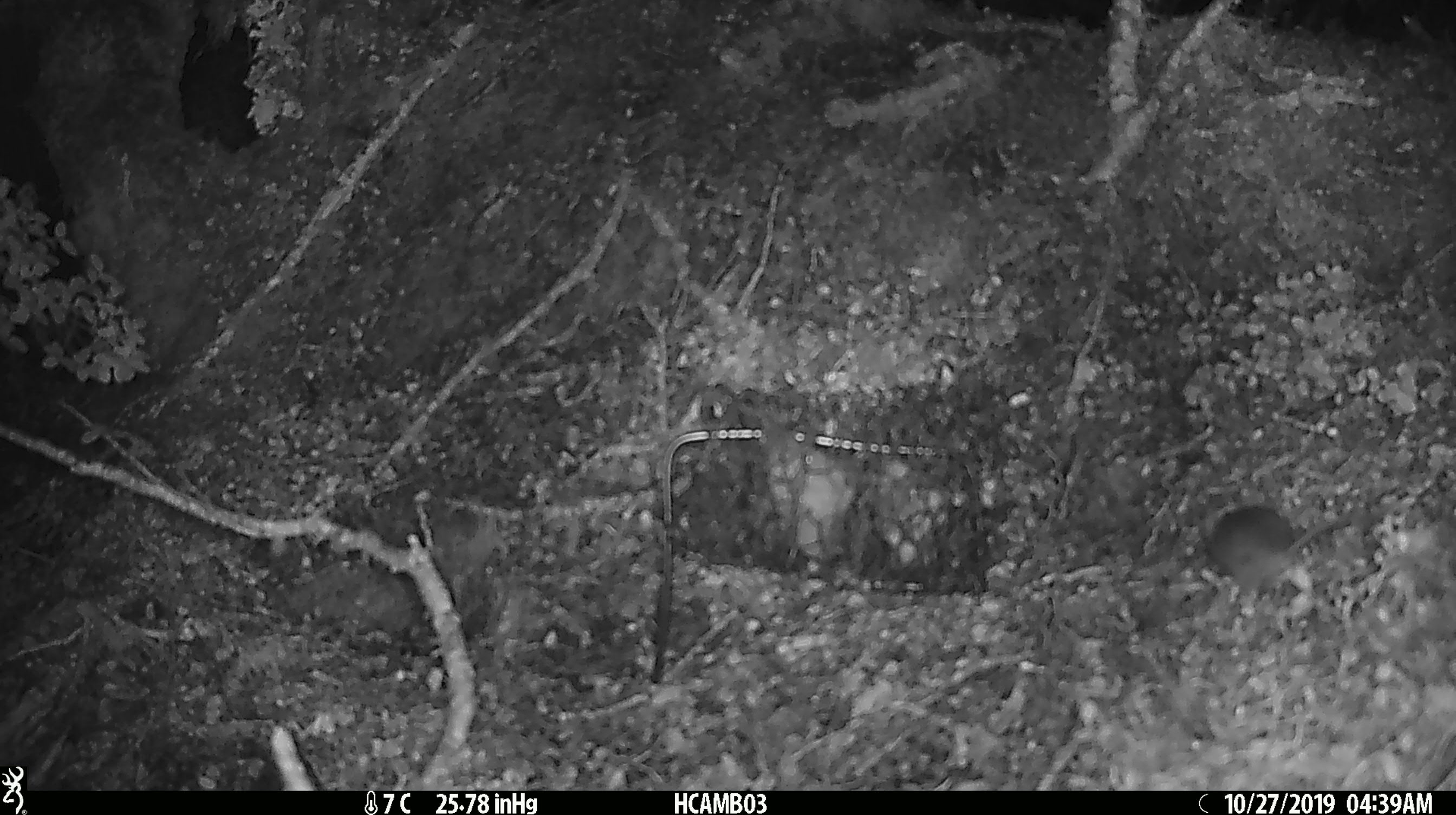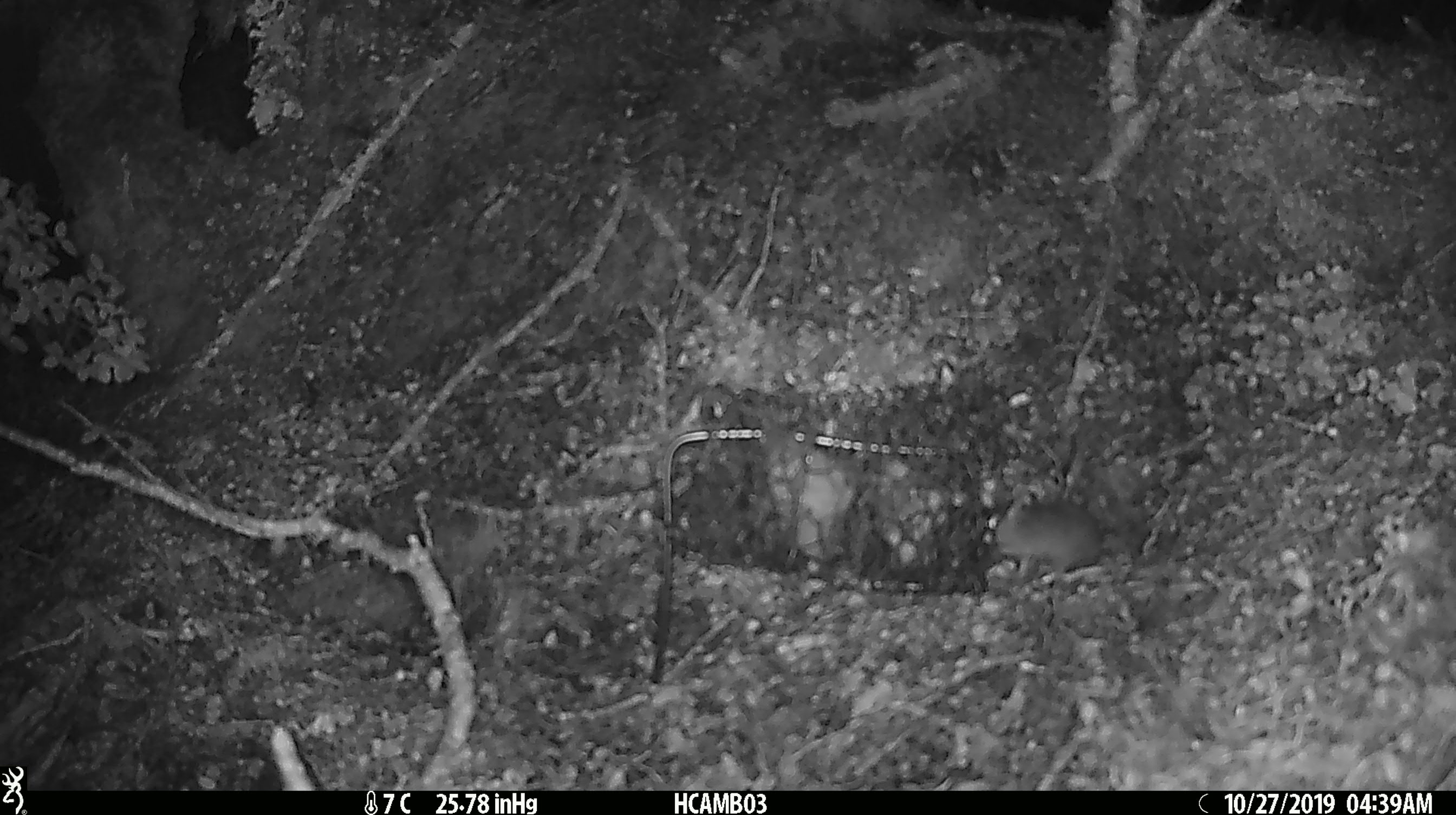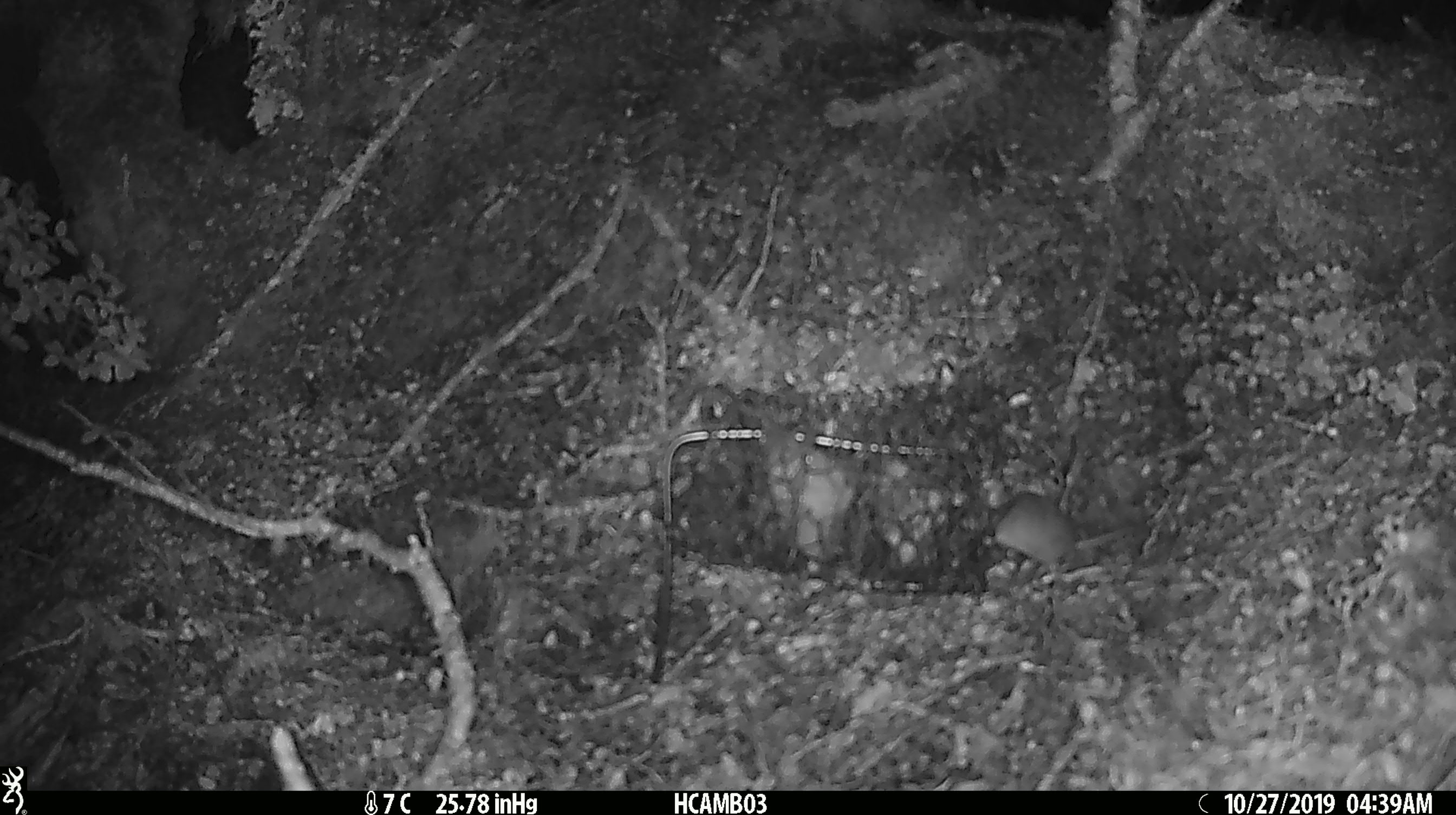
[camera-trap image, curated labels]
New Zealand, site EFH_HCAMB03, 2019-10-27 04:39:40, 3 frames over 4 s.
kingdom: Animalia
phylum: Chordata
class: Mammalia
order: Rodentia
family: Muridae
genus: Mus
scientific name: Mus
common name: mouse